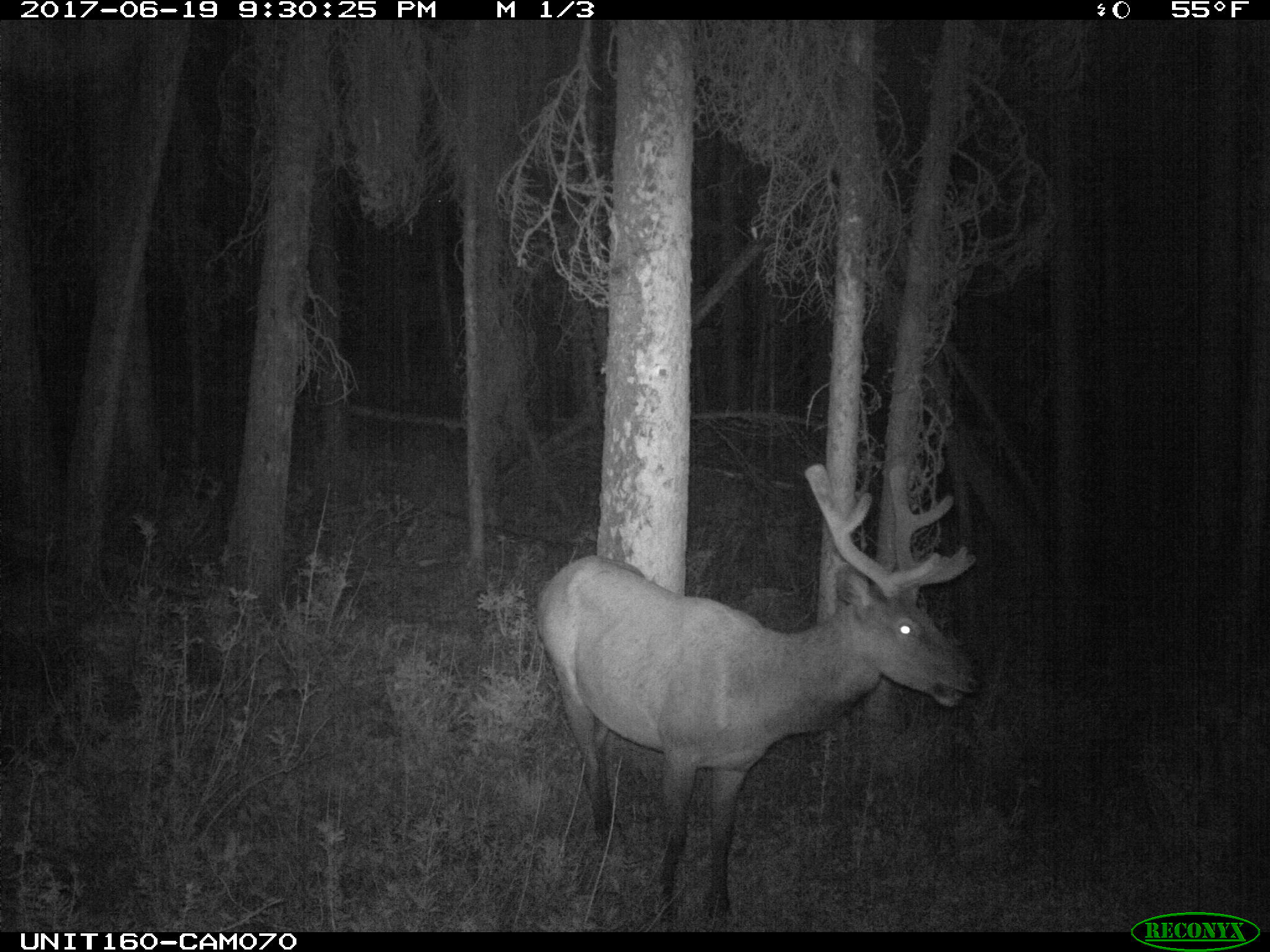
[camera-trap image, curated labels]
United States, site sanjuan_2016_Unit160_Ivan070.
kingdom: Animalia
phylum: Chordata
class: Mammalia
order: Artiodactyla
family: Cervidae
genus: Cervus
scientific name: Cervus elaphus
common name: red deer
Cervus elaphus (red deer).